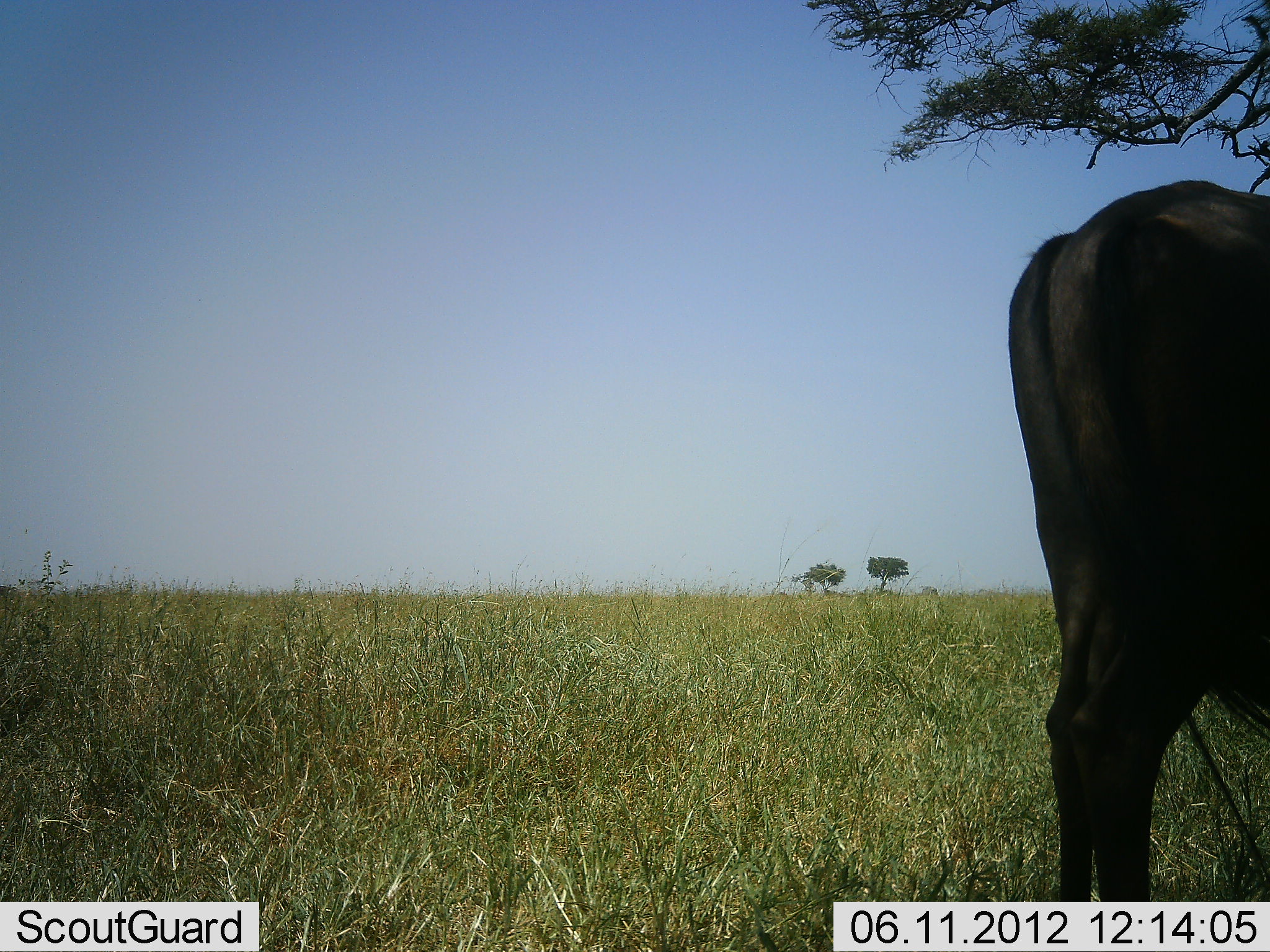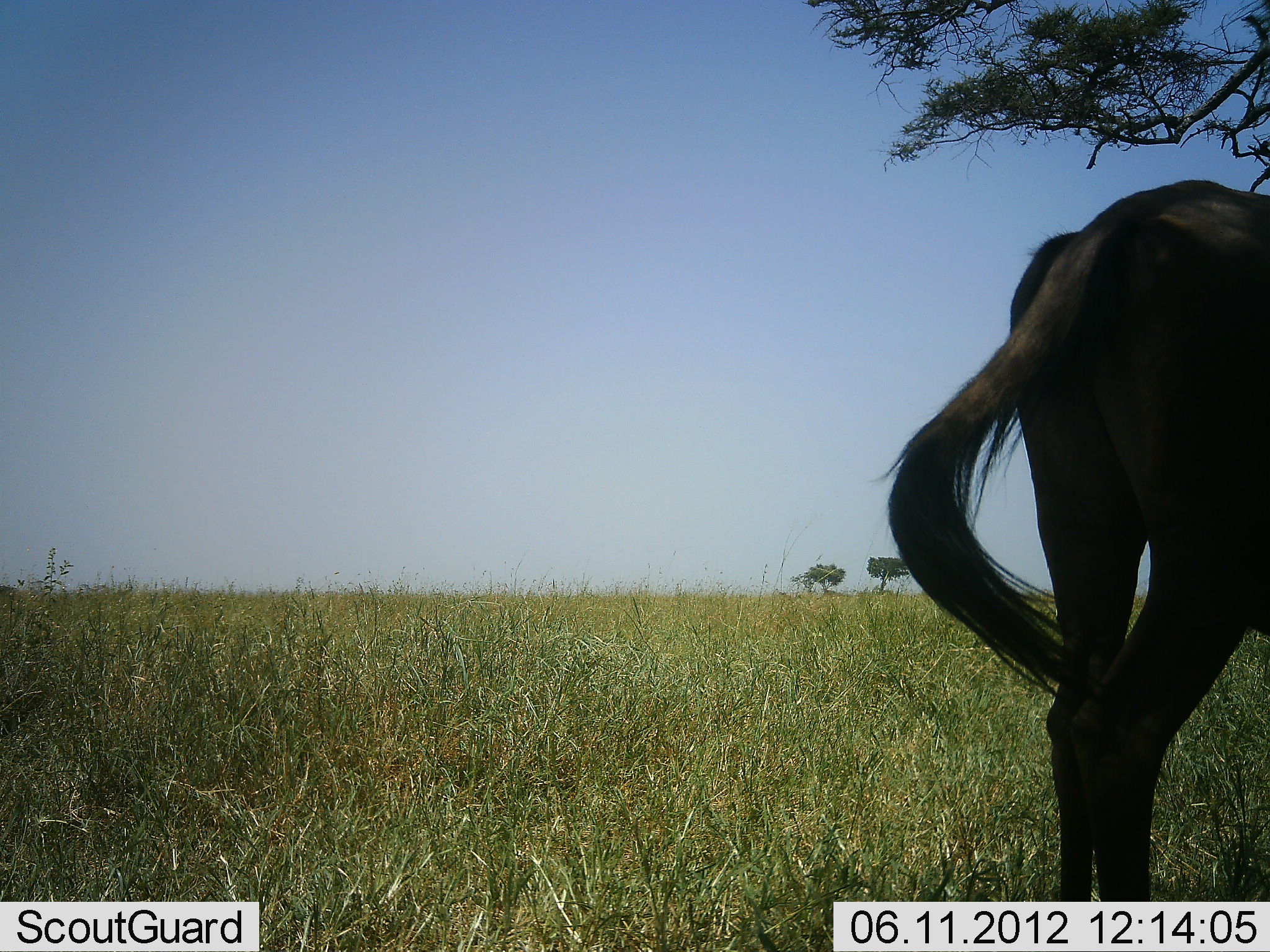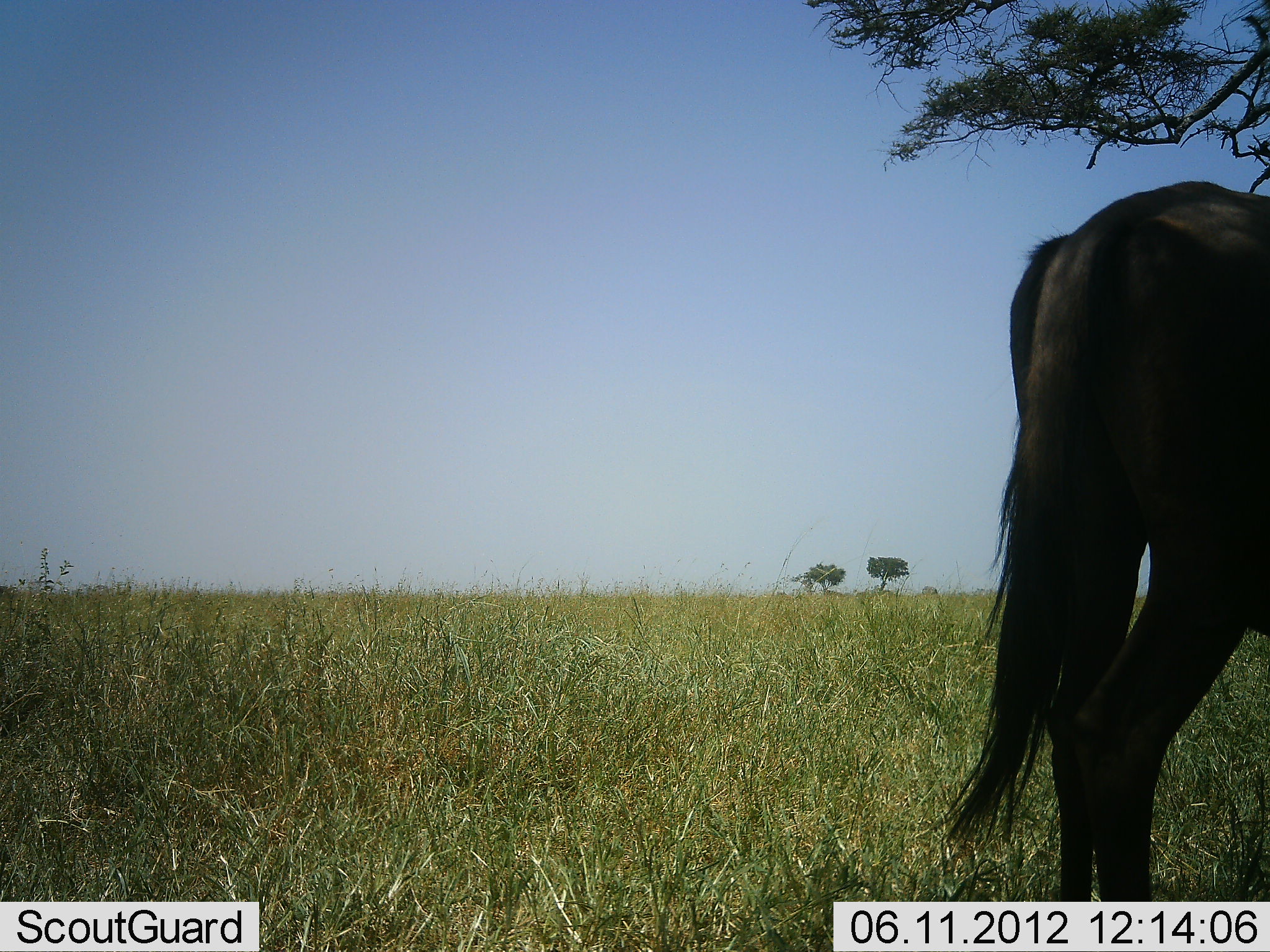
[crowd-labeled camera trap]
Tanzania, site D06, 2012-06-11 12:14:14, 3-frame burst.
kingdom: Animalia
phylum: Chordata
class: Mammalia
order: Artiodactyla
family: Bovidae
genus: Connochaetes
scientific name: Connochaetes taurinus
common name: blue wildebeest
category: wildebeest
Wildebeest (blue wildebeest) (Connochaetes taurinus), count 1. Behavior (volunteer vote fractions): standing 100%, resting 0%, moving 0%, interacting 0%. Young present (vote fraction): 0%. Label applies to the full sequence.